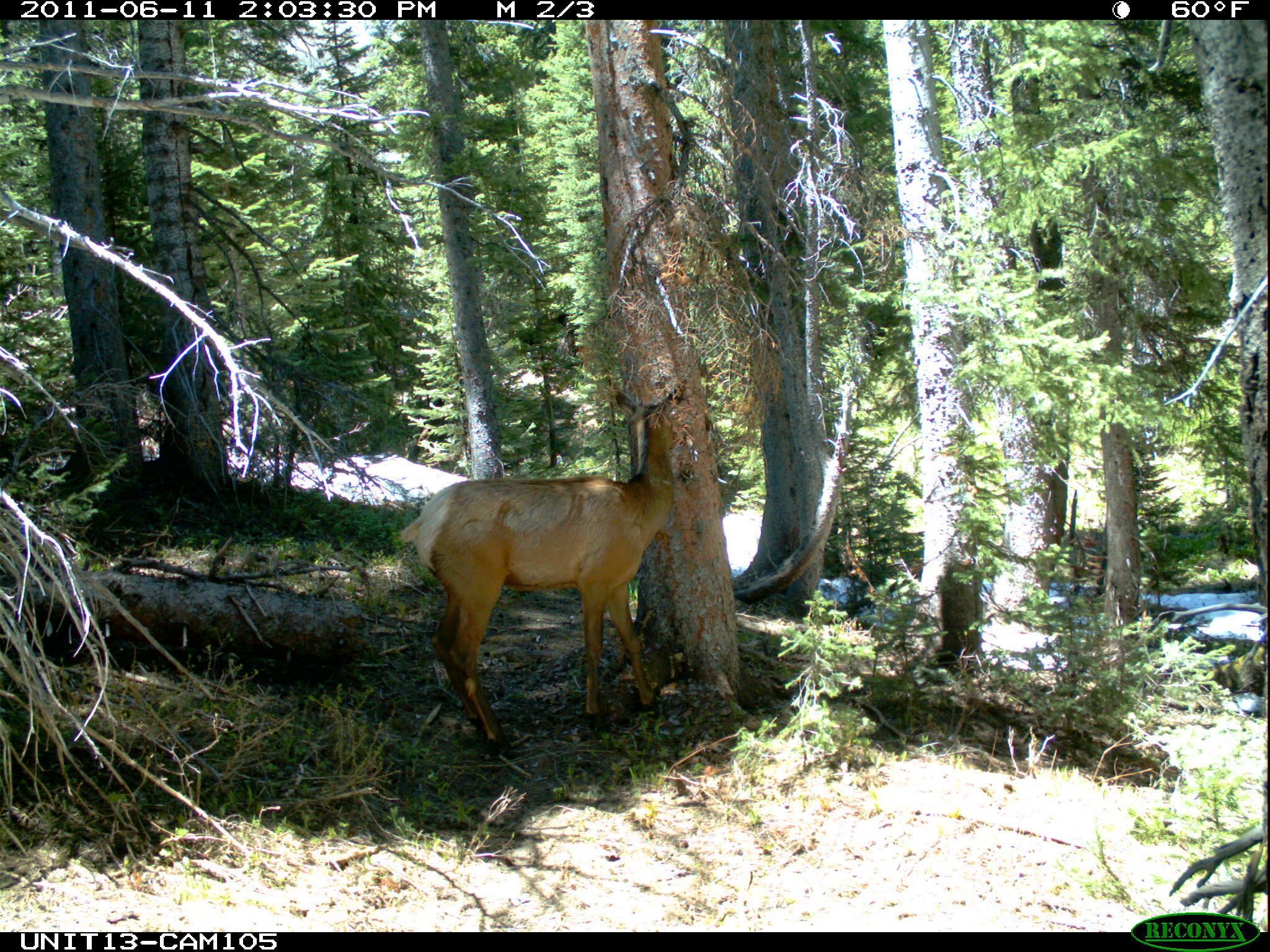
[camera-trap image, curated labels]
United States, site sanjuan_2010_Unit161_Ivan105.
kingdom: Animalia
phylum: Chordata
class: Mammalia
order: Artiodactyla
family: Cervidae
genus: Cervus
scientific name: Cervus elaphus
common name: red deer